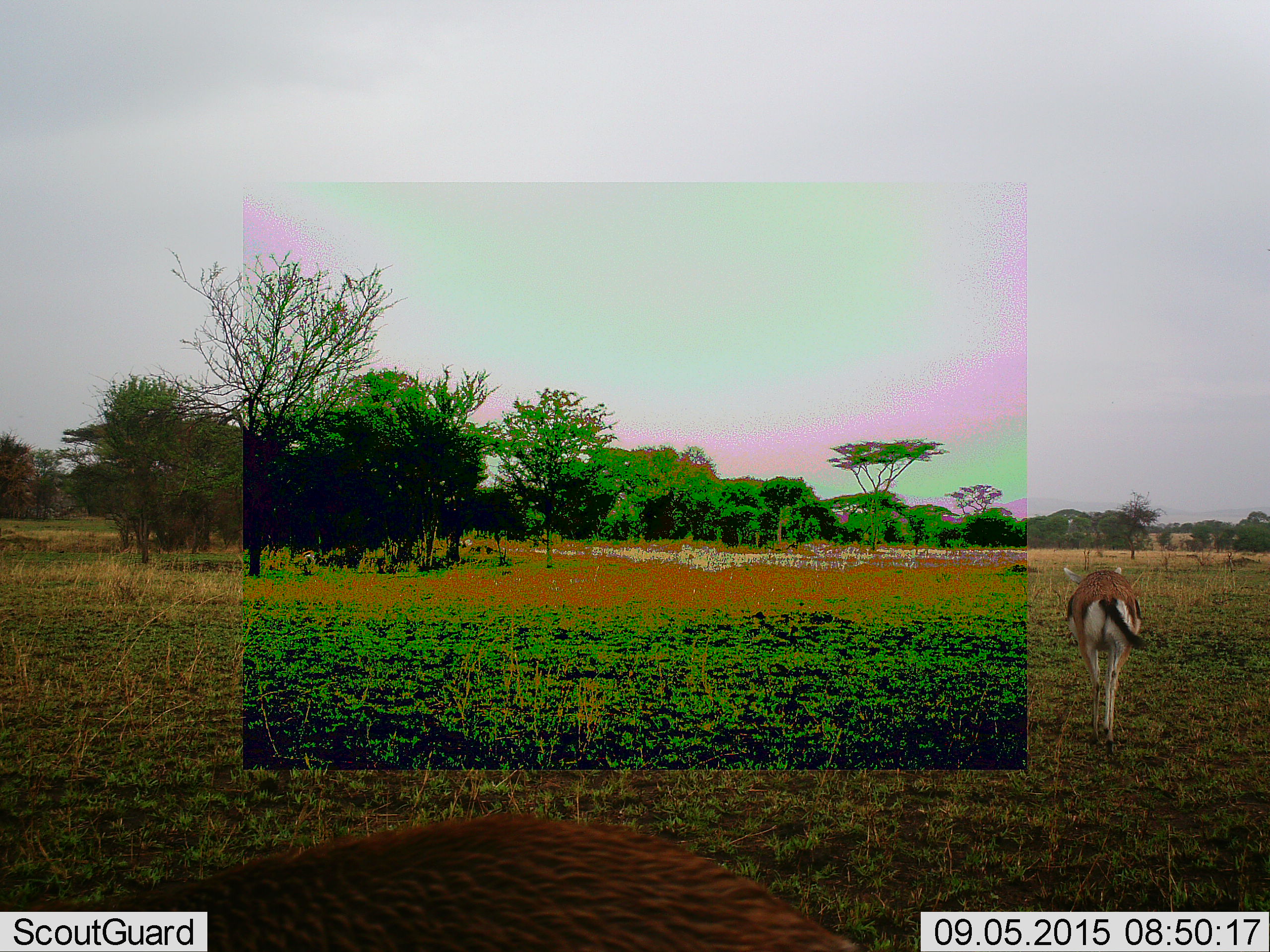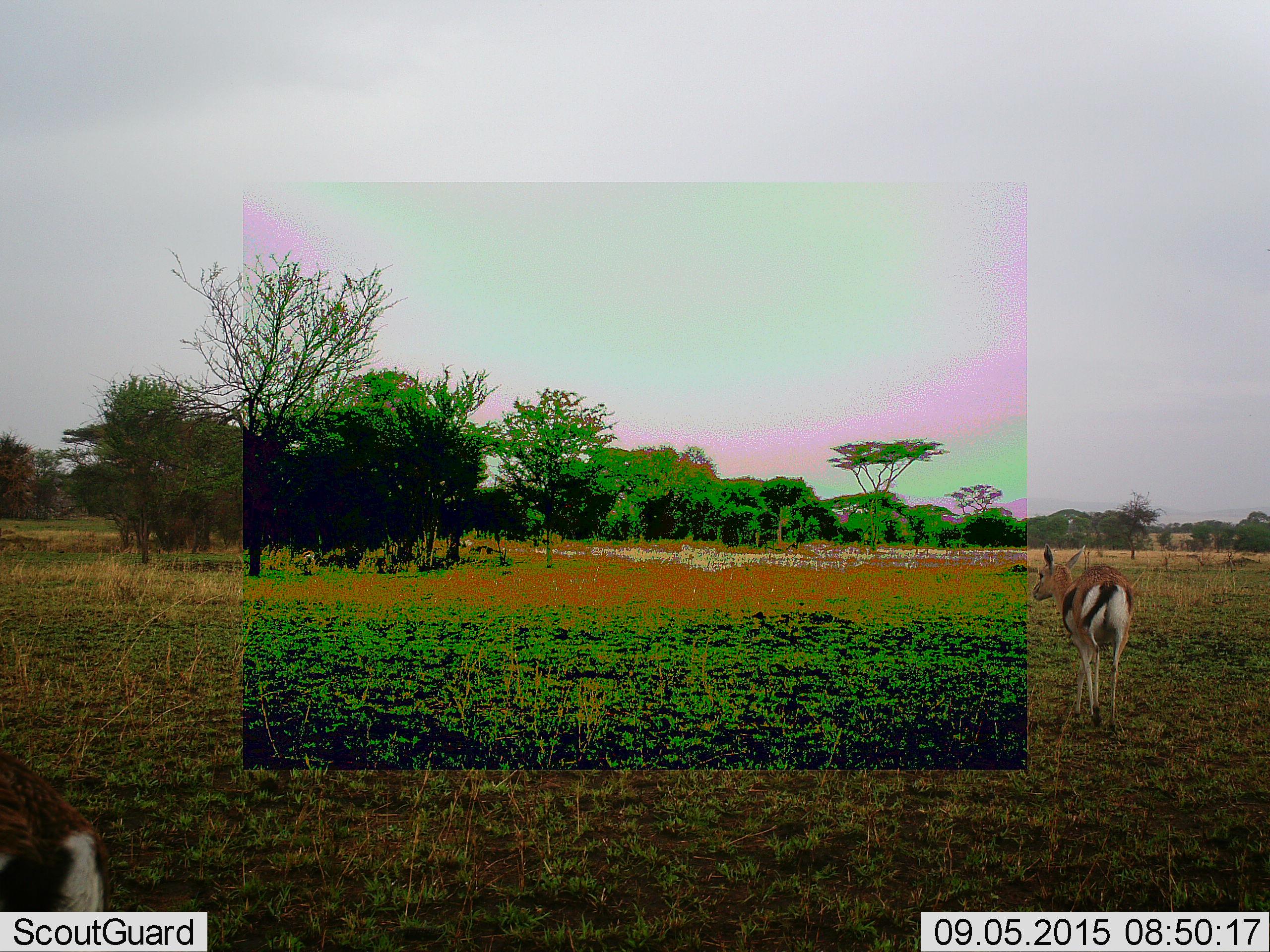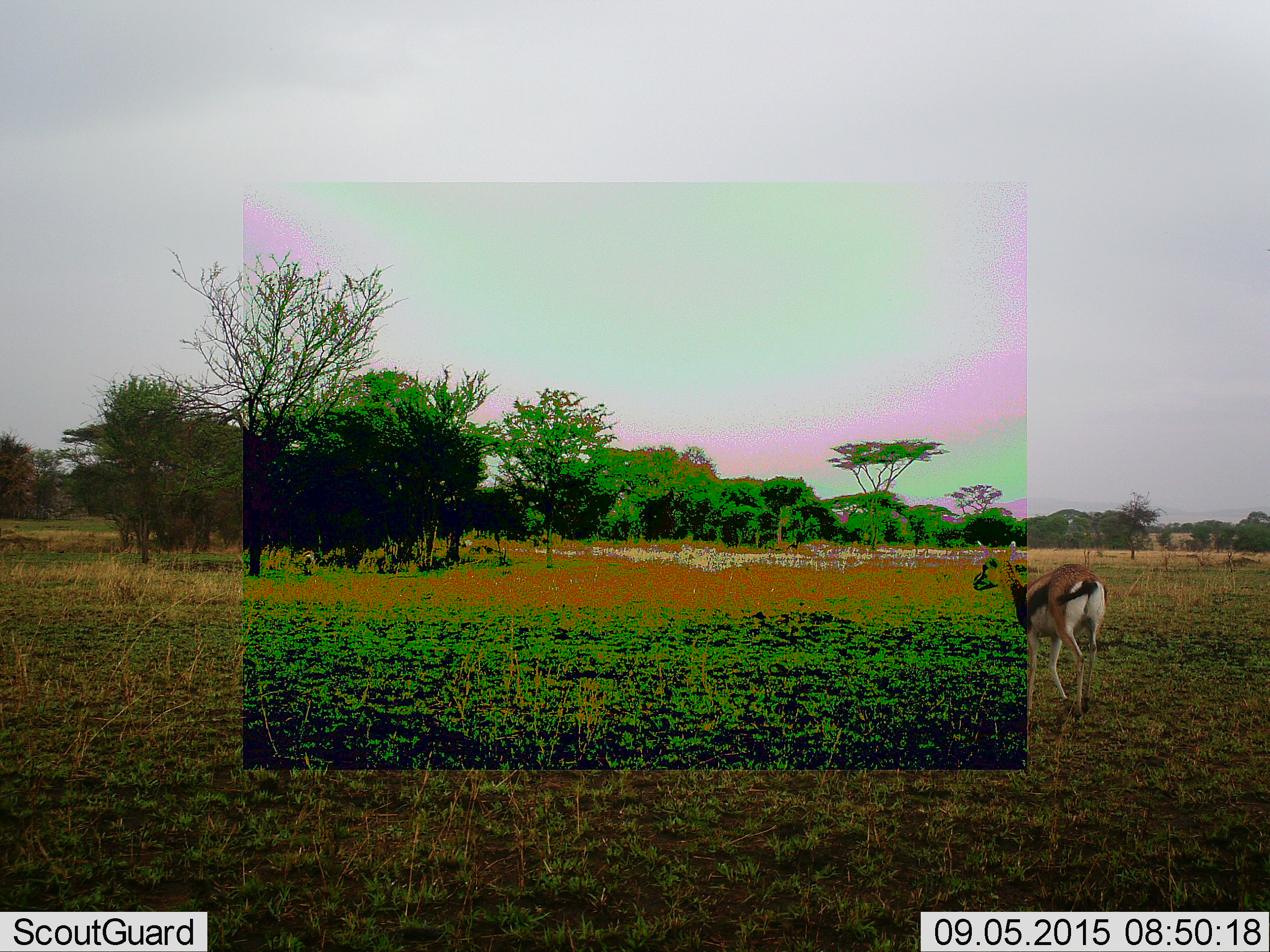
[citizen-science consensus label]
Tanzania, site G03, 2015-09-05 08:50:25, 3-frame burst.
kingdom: Animalia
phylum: Chordata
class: Mammalia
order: Artiodactyla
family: Bovidae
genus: Eudorcas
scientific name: Eudorcas thomsonii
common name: thomson's gazelle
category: gazellethomsons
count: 2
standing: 24%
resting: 0%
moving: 100%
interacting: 0%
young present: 0%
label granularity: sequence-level